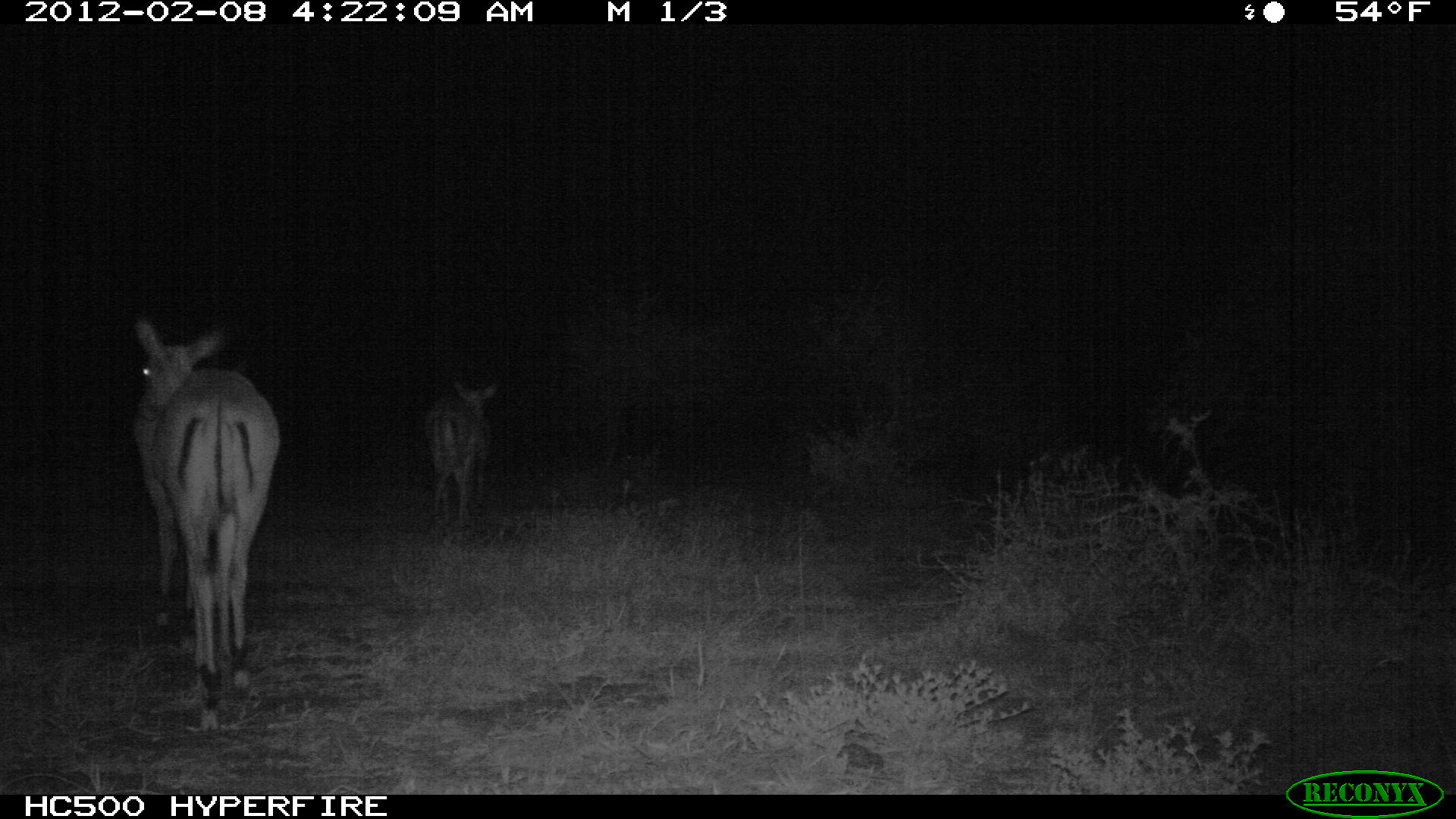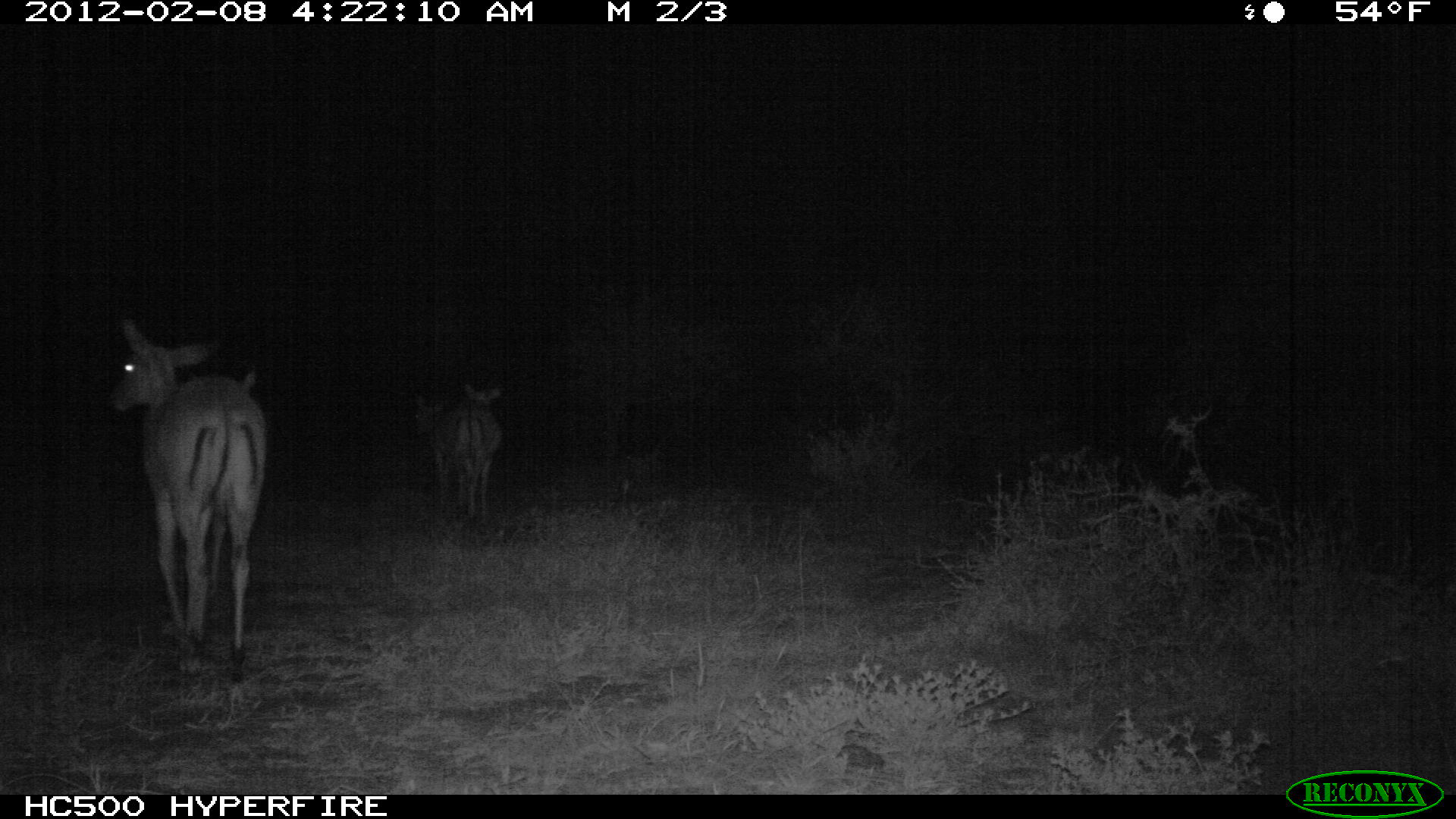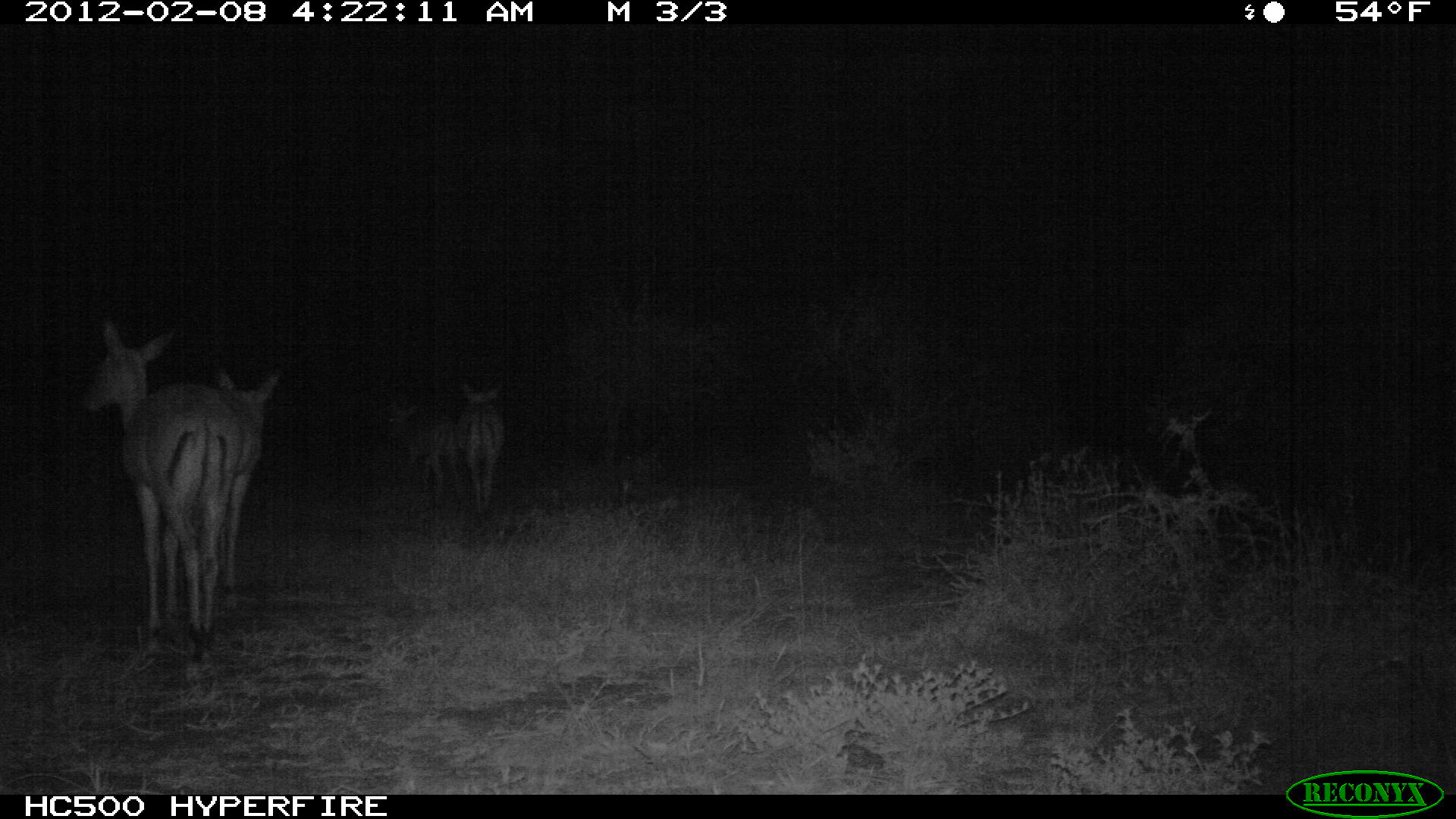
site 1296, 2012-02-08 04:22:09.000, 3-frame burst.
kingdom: Animalia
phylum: Chordata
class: Mammalia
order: Artiodactyla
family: Bovidae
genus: Aepyceros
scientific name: Aepyceros melampus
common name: impala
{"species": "Aepyceros melampus (impala)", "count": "3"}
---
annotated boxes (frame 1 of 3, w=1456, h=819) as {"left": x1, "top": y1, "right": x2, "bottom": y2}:
aepyceros melampus: {"left": 128, "top": 315, "right": 283, "bottom": 733}; {"left": 130, "top": 400, "right": 195, "bottom": 637}; {"left": 420, "top": 376, "right": 499, "bottom": 530}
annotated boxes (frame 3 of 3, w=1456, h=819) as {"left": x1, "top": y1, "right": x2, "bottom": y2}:
aepyceros melampus: {"left": 77, "top": 311, "right": 245, "bottom": 664}; {"left": 208, "top": 360, "right": 282, "bottom": 619}; {"left": 380, "top": 399, "right": 456, "bottom": 515}; {"left": 456, "top": 374, "right": 508, "bottom": 517}